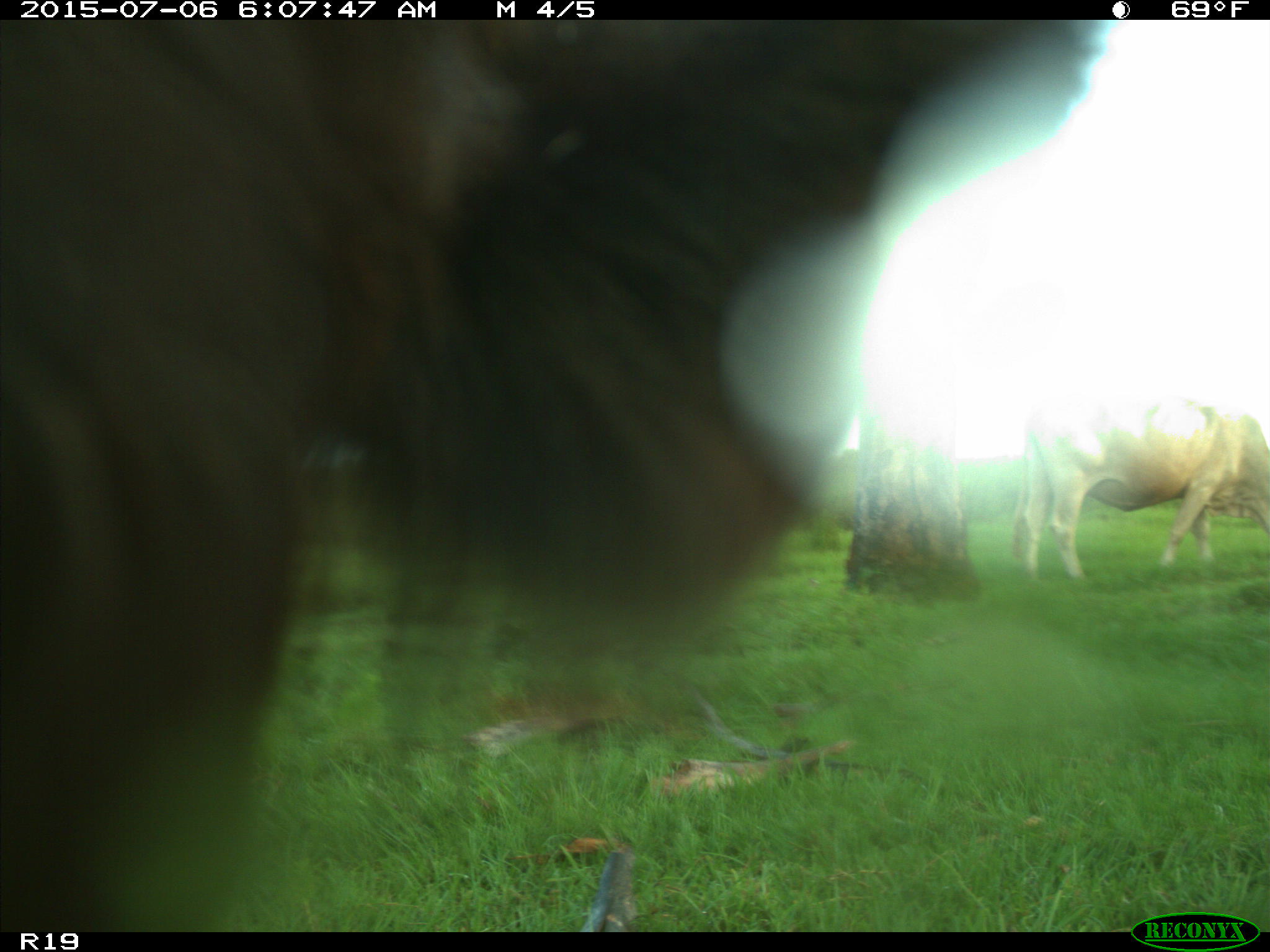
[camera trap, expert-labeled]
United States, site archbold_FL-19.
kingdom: Animalia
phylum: Chordata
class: Mammalia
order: Artiodactyla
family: Bovidae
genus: Bos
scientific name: Bos taurus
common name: domestic cow